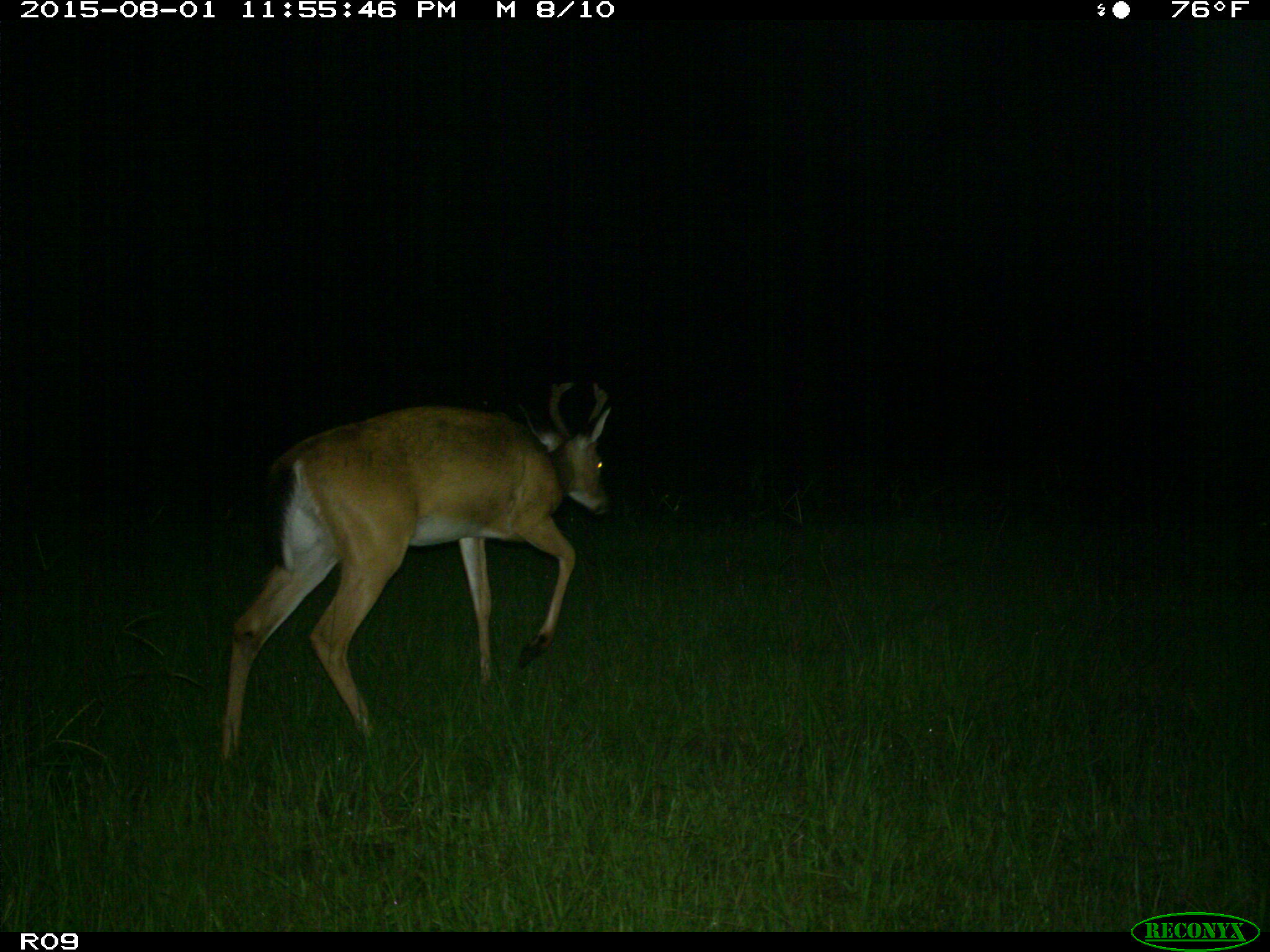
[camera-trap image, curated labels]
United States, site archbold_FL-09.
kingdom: Animalia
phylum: Chordata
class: Mammalia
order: Artiodactyla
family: Cervidae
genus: Odocoileus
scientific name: Odocoileus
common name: deer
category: unidentified deer